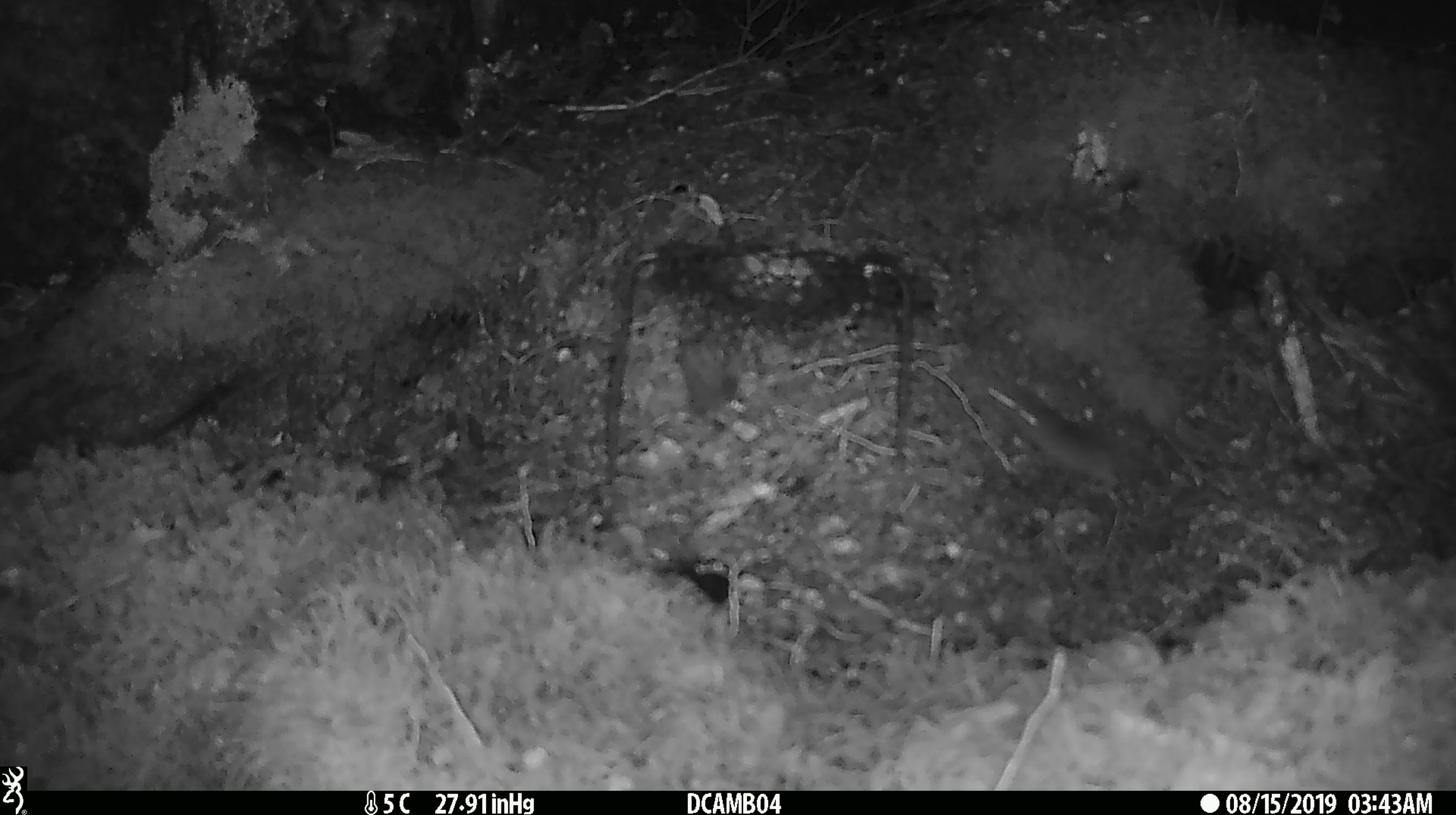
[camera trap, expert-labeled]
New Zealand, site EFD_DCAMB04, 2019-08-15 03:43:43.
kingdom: Animalia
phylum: Chordata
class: Mammalia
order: Rodentia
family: Muridae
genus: Mus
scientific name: Mus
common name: mouse